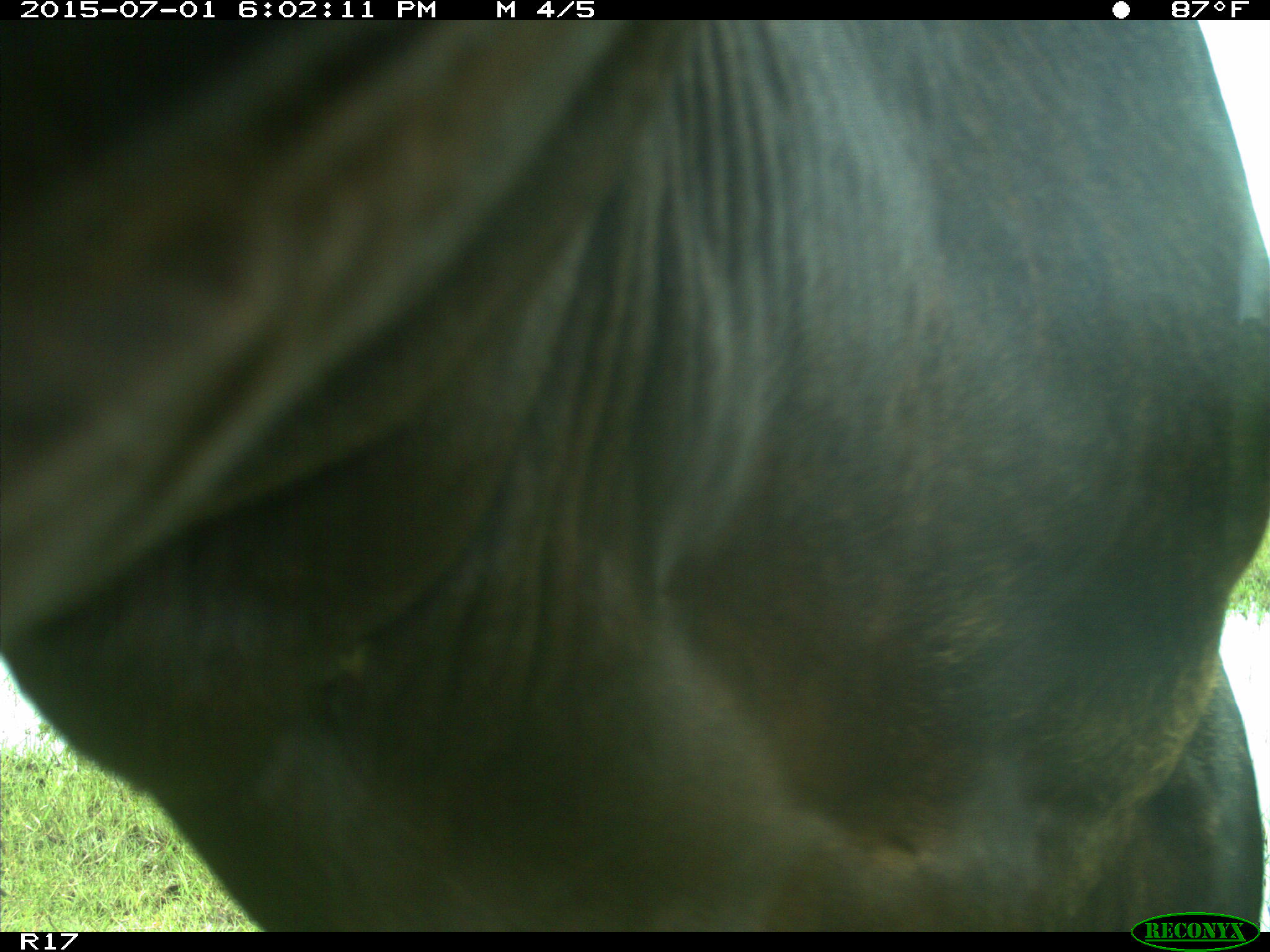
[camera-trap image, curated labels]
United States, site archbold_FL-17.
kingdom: Animalia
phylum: Chordata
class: Mammalia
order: Artiodactyla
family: Bovidae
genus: Bos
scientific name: Bos taurus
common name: domestic cow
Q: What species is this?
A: Bos taurus (domestic cow).